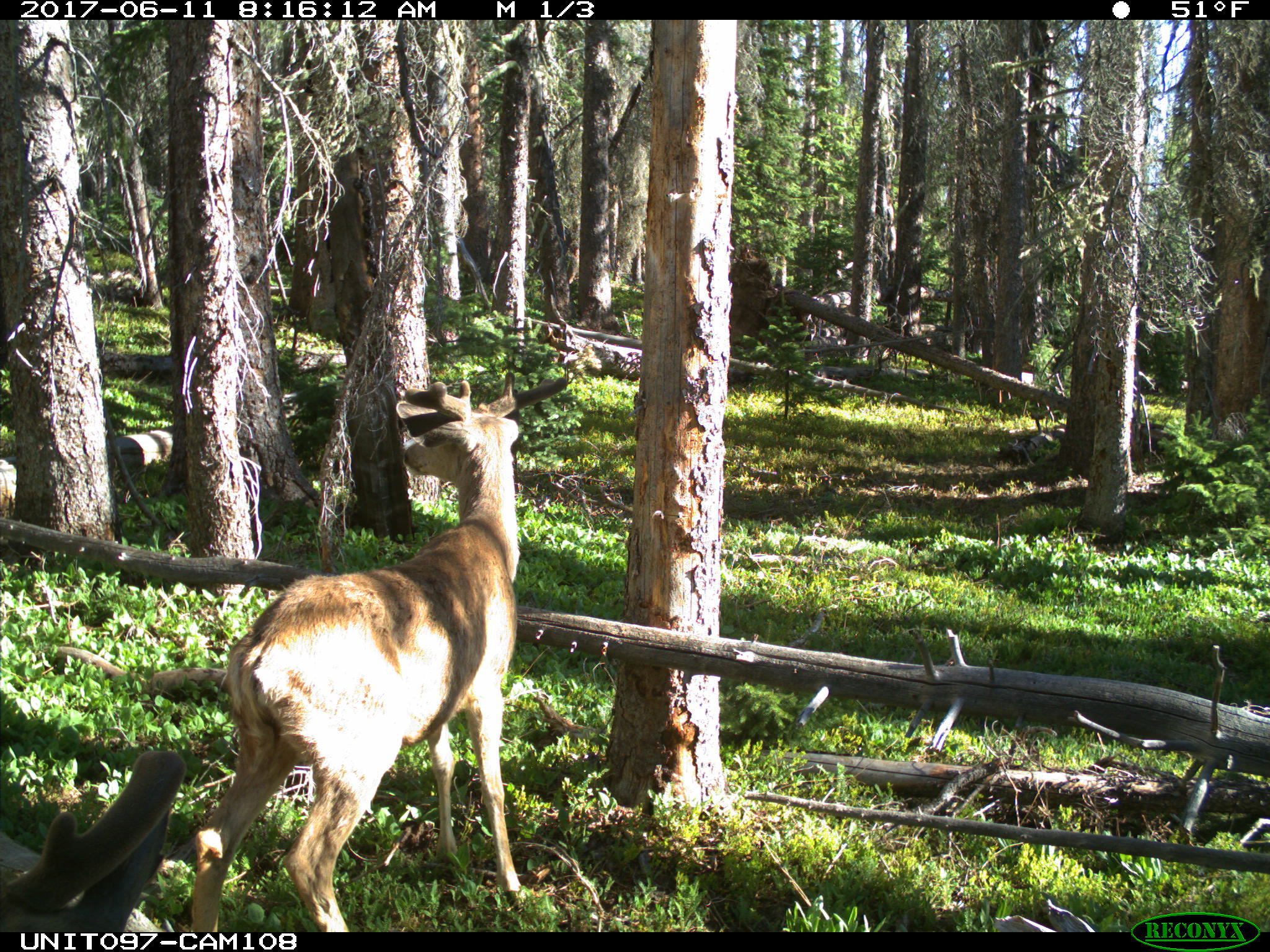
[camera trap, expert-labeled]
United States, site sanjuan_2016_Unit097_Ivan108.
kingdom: Animalia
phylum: Chordata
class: Mammalia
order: Artiodactyla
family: Cervidae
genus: Odocoileus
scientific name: Odocoileus hemionus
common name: mule deer